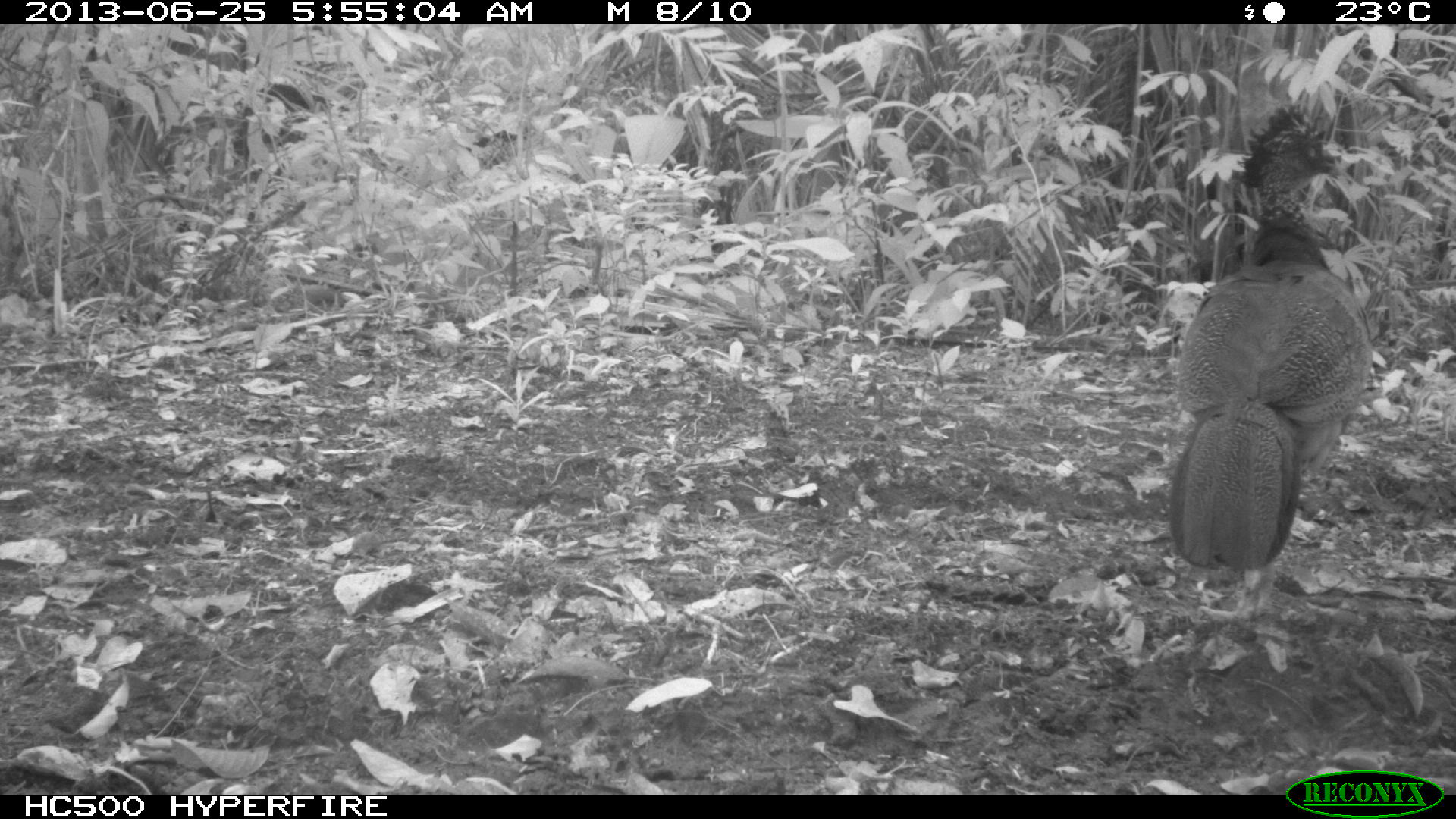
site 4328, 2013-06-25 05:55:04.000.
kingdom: Animalia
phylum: Chordata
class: Aves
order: Galliformes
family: Cracidae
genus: Crax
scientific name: Crax rubra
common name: great curassow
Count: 1.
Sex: female.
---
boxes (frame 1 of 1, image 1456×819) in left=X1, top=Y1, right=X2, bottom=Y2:
crax rubra: left=1166, top=101, right=1374, bottom=627